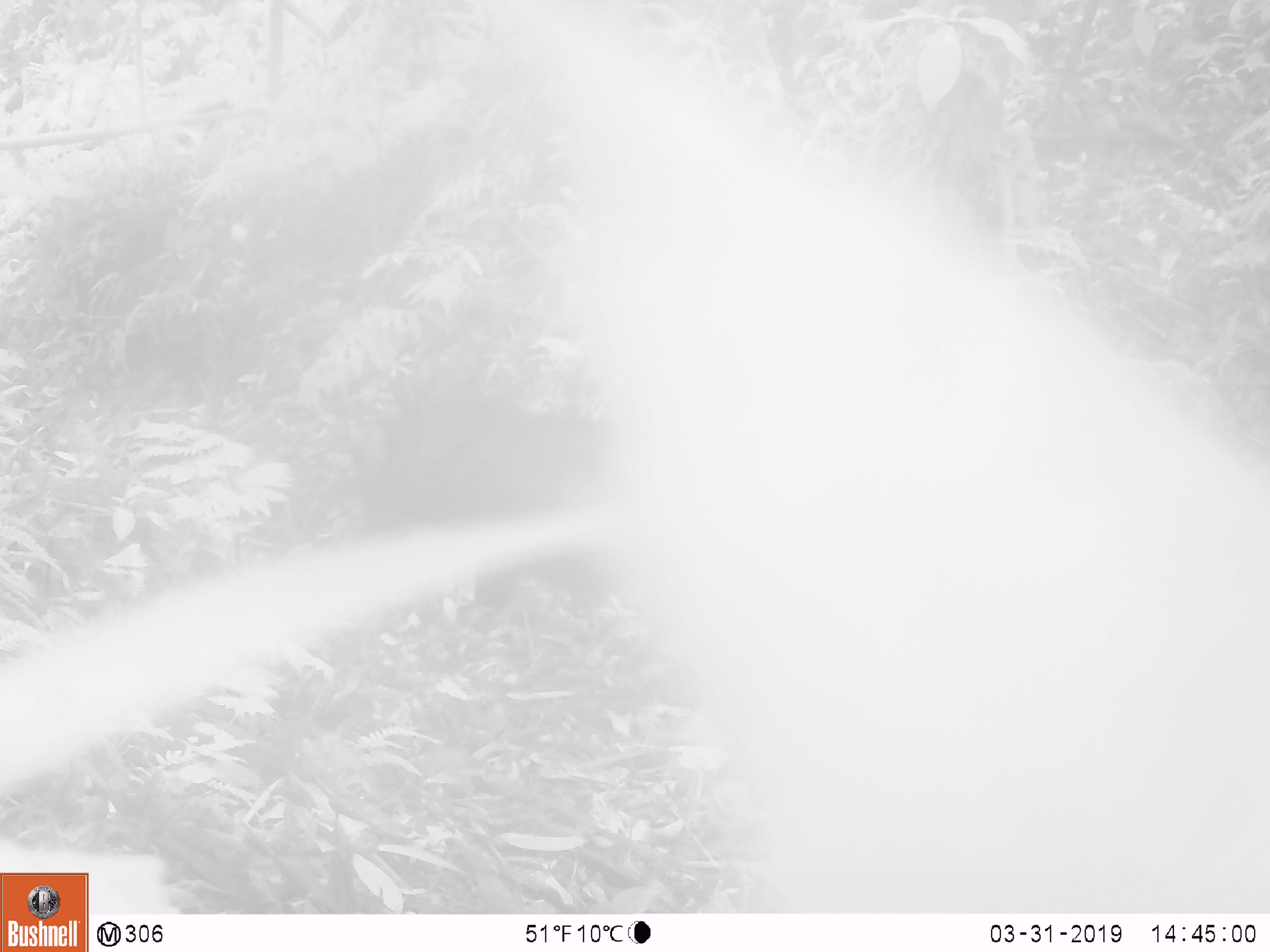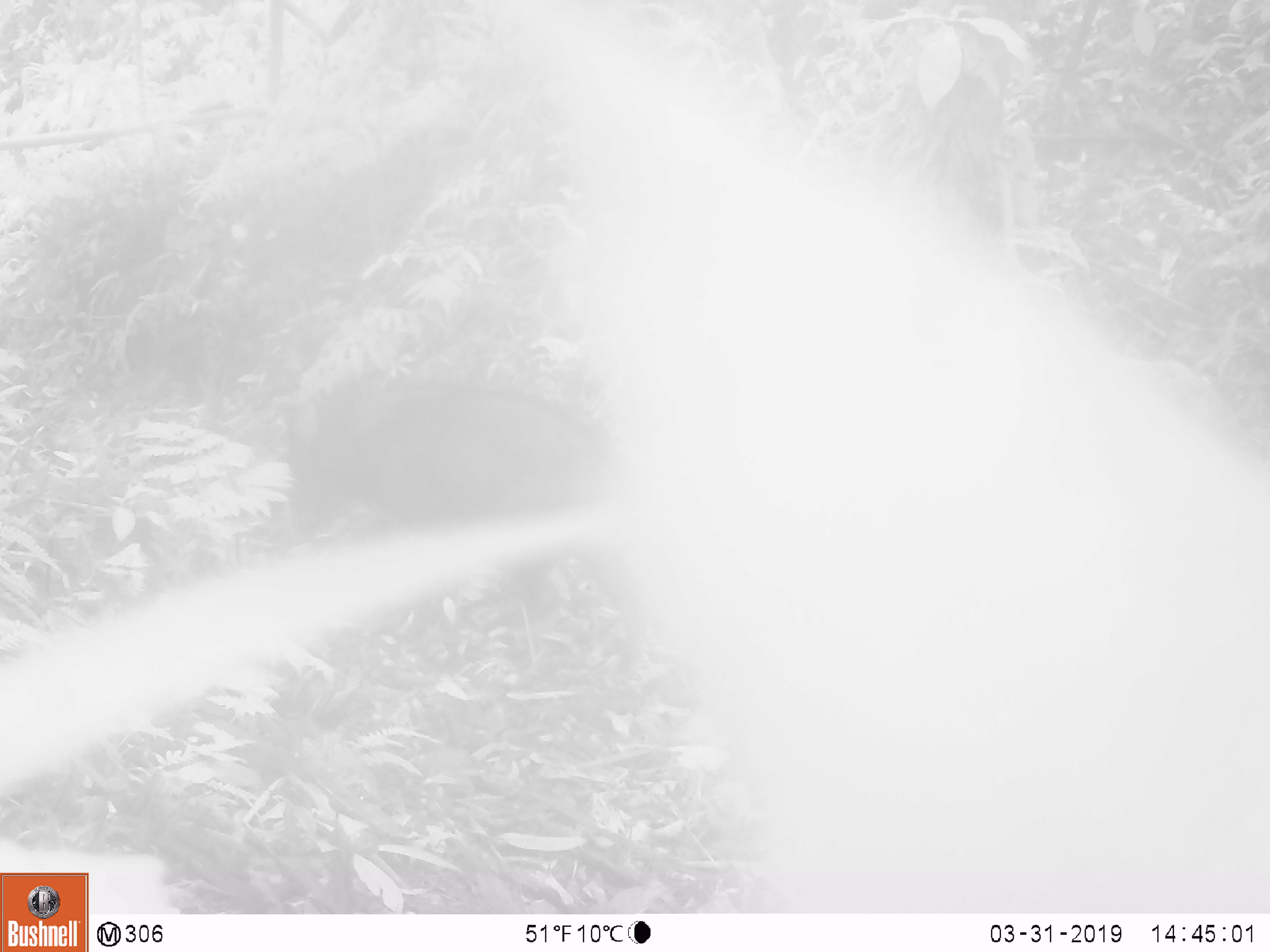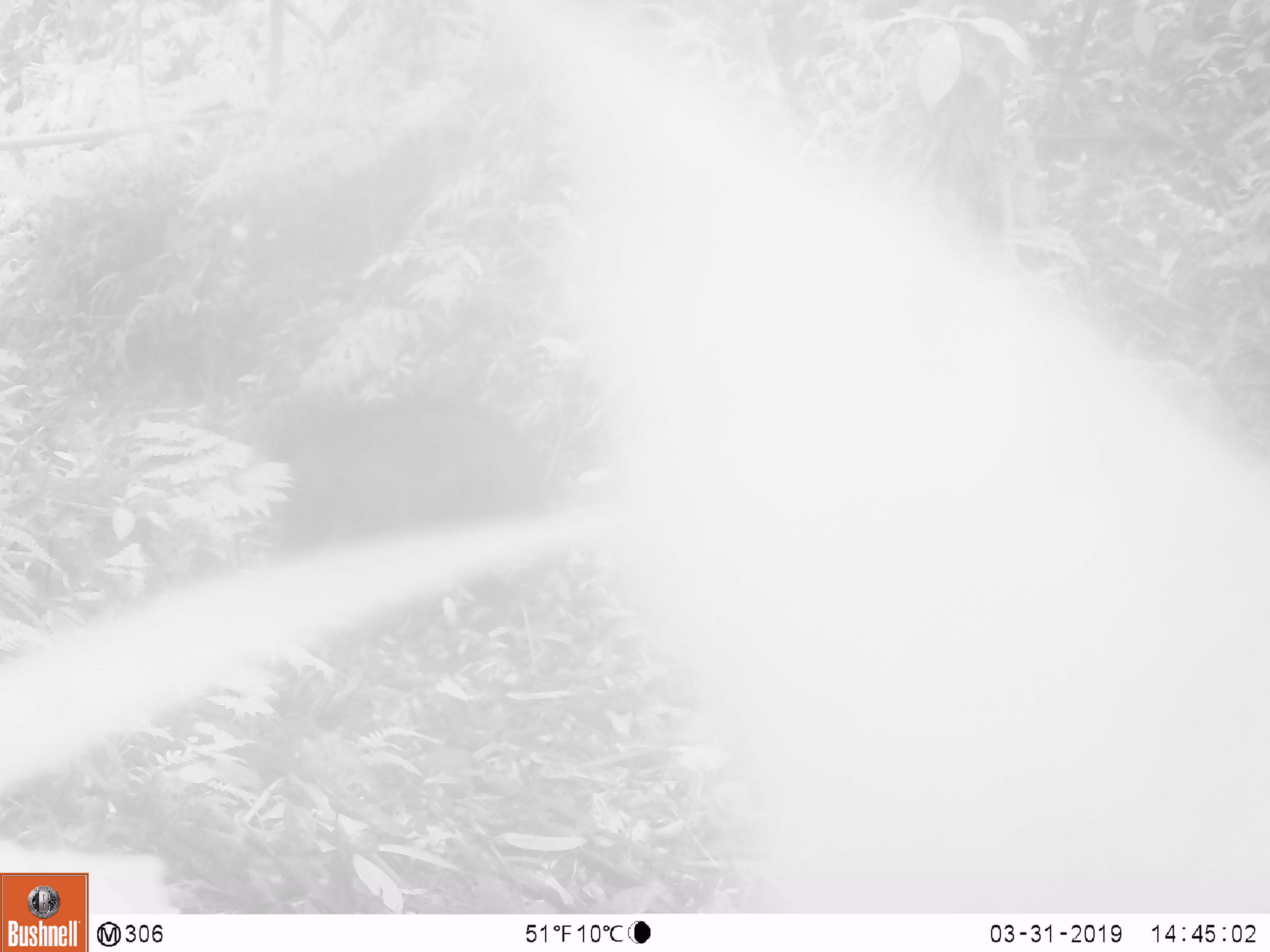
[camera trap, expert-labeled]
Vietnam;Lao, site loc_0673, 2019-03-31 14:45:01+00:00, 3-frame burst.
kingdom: Animalia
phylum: Chordata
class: Mammalia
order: Artiodactyla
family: Bovidae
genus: Capricornis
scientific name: Capricornis sumatraensis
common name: chinese serow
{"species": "chinese serow (Capricornis sumatraensis)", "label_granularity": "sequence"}